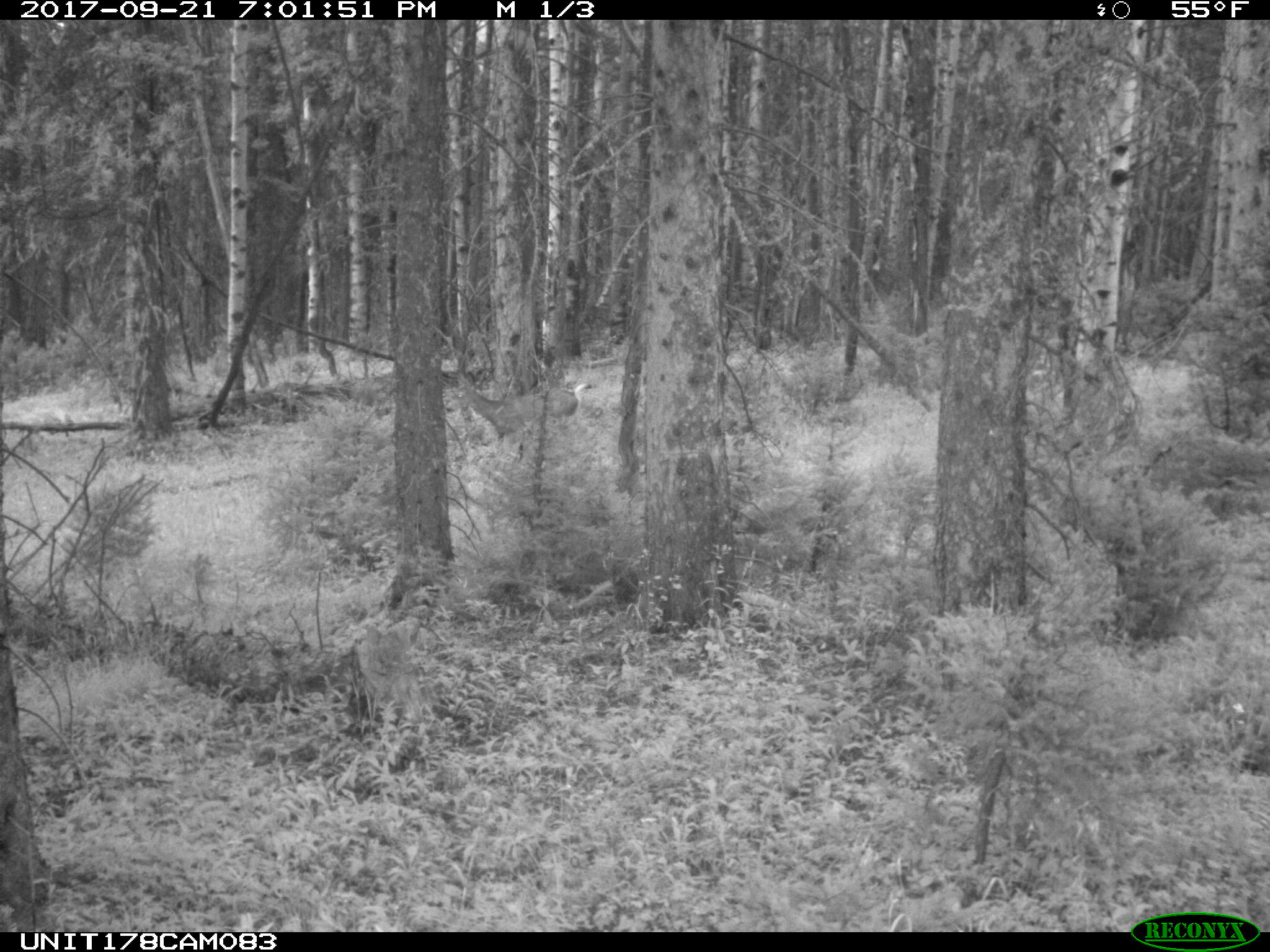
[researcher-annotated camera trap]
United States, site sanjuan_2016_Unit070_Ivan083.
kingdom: Animalia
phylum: Chordata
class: Mammalia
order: Artiodactyla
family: Cervidae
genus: Odocoileus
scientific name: Odocoileus hemionus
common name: mule deer